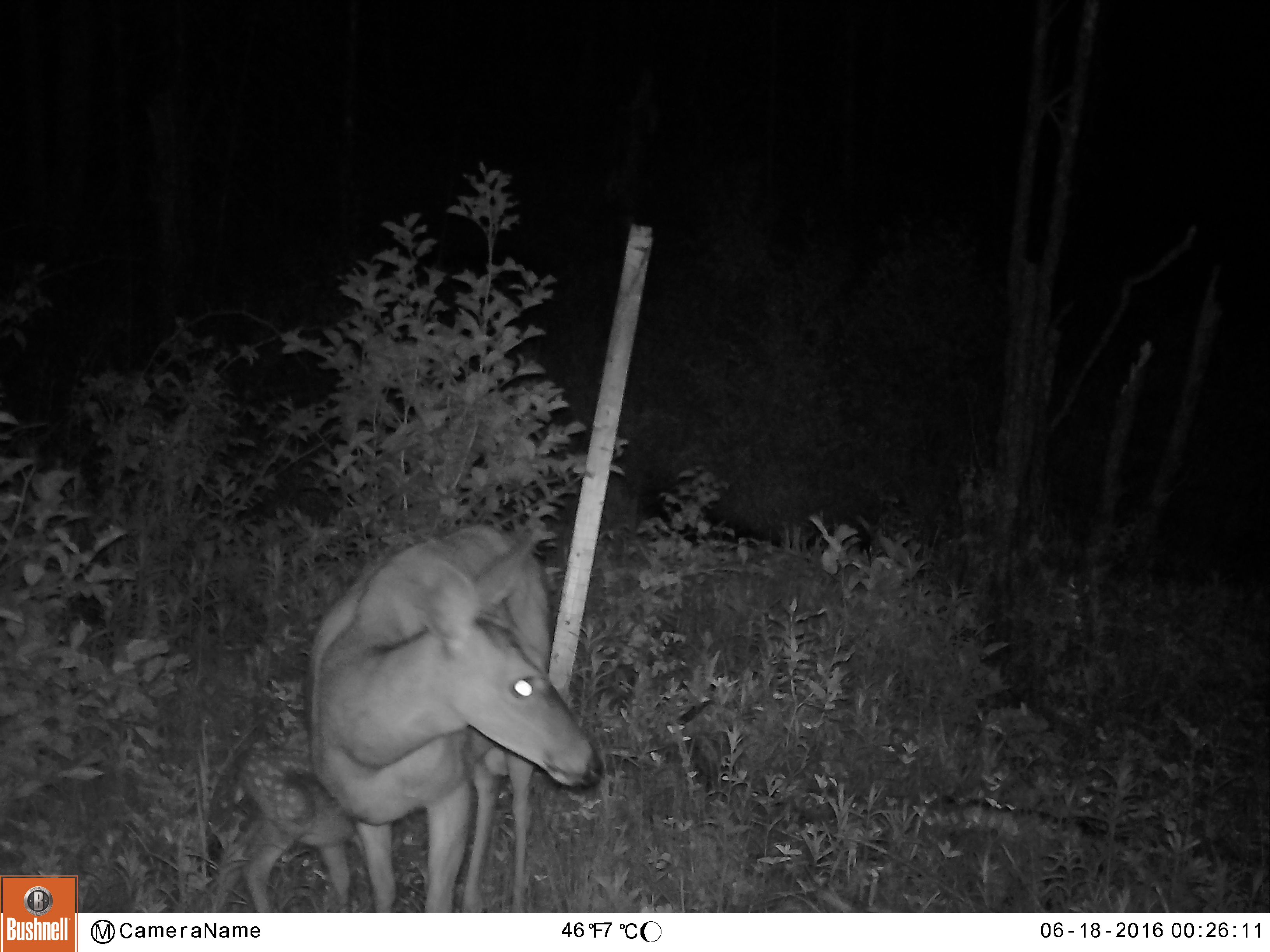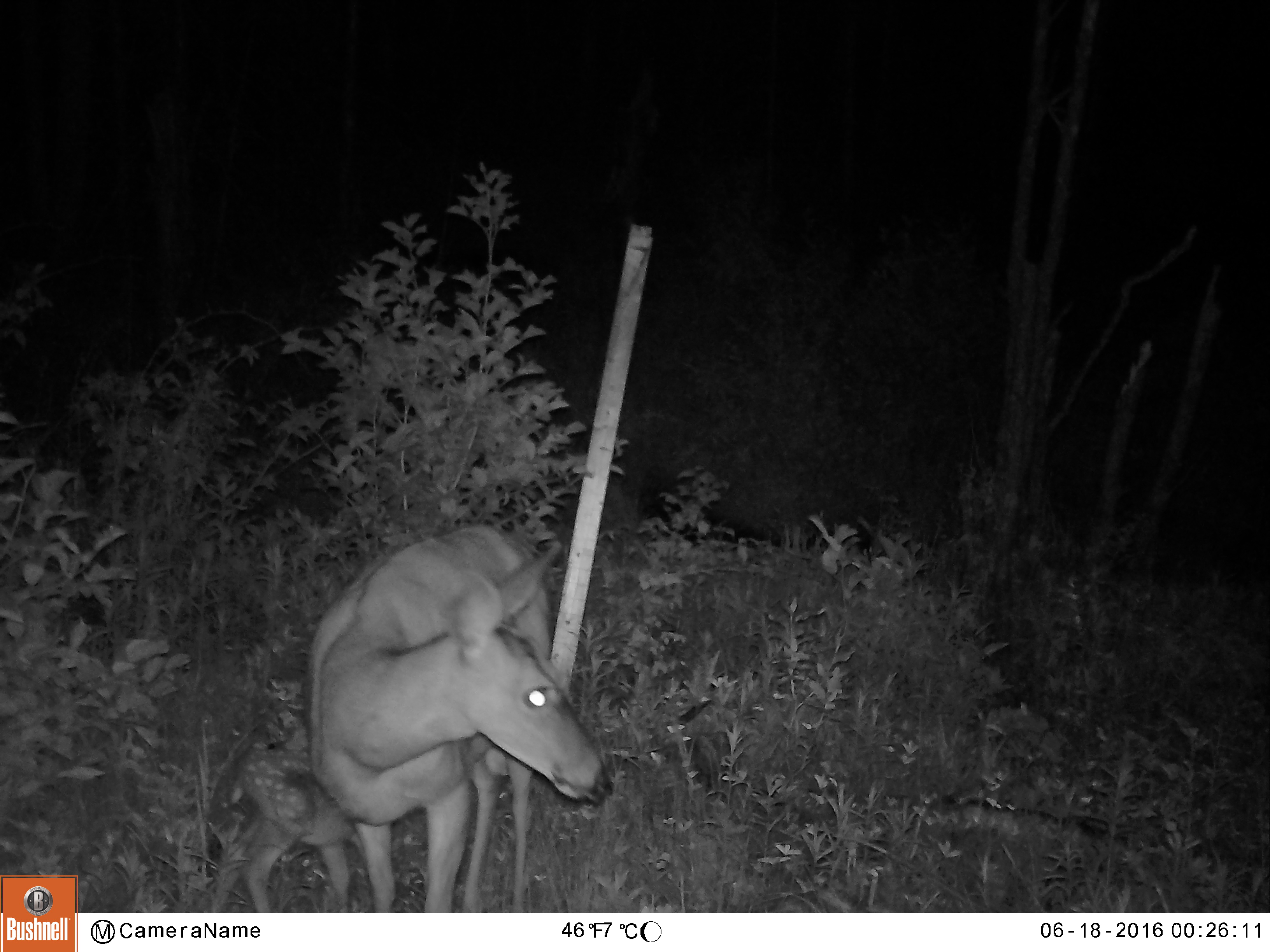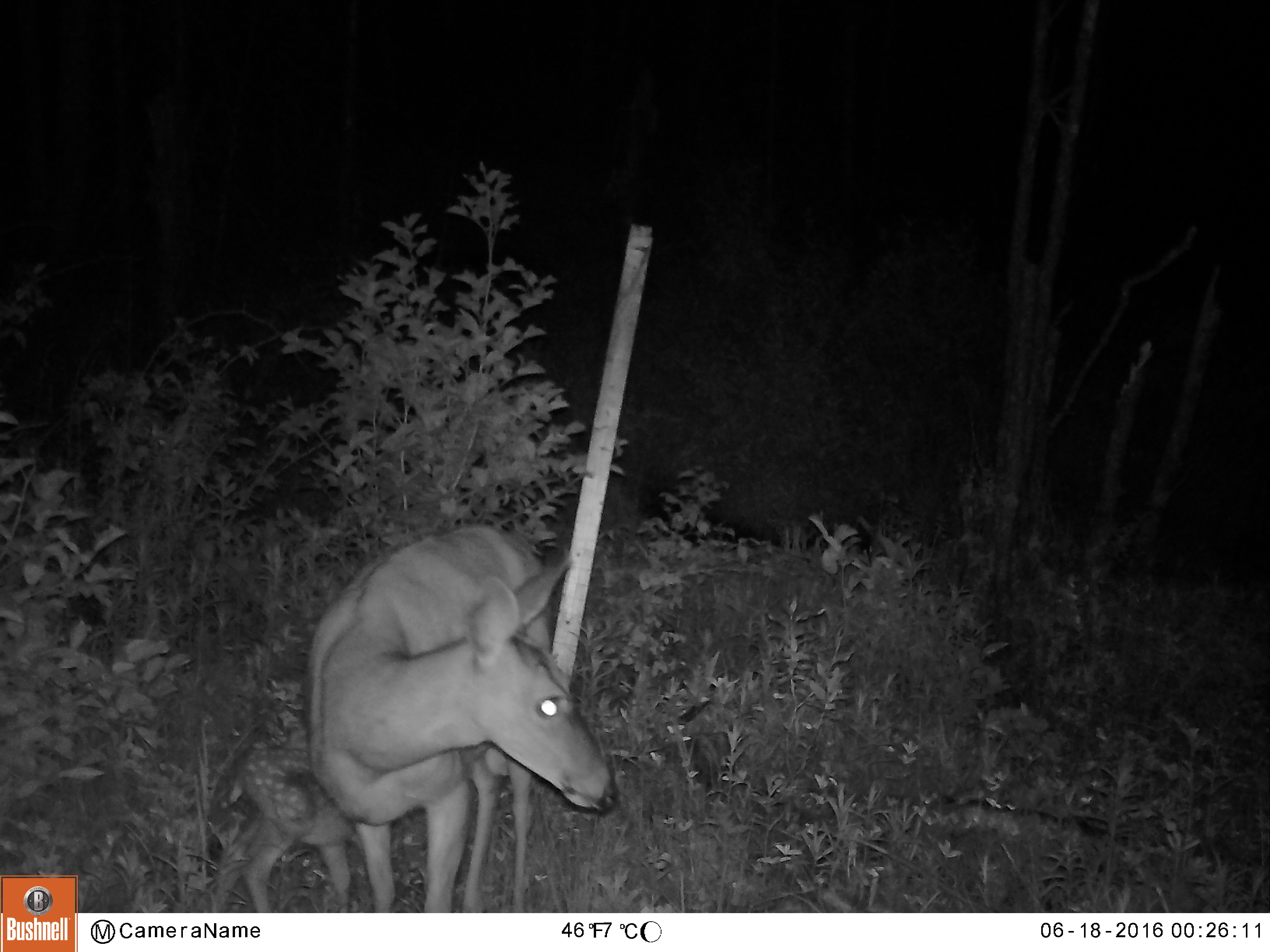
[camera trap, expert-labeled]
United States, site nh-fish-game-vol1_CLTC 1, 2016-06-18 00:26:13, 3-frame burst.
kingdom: Animalia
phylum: Chordata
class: Mammalia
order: Artiodactyla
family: Cervidae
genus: Odocoileus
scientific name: Odocoileus virginianus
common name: white-tailed deer